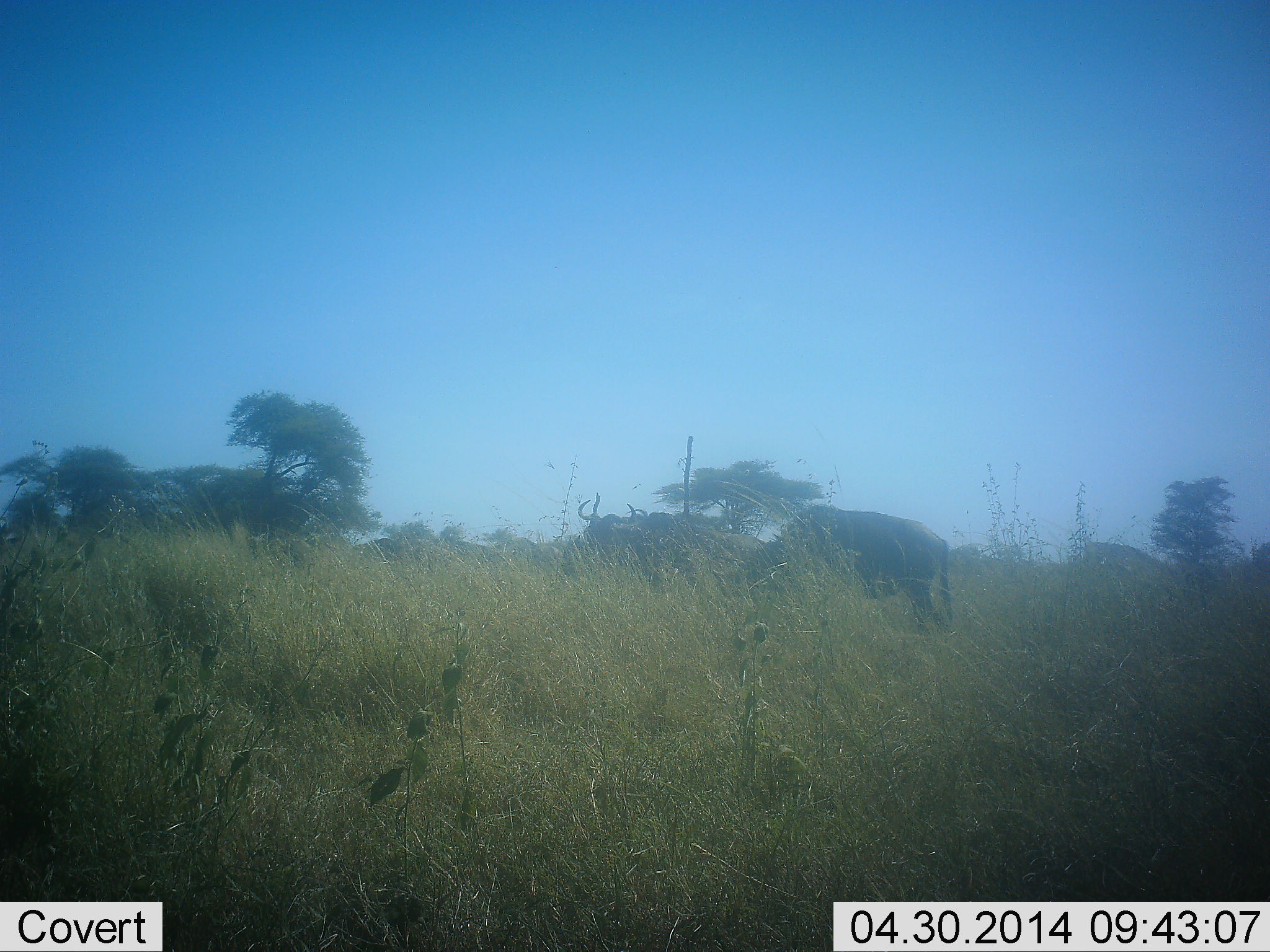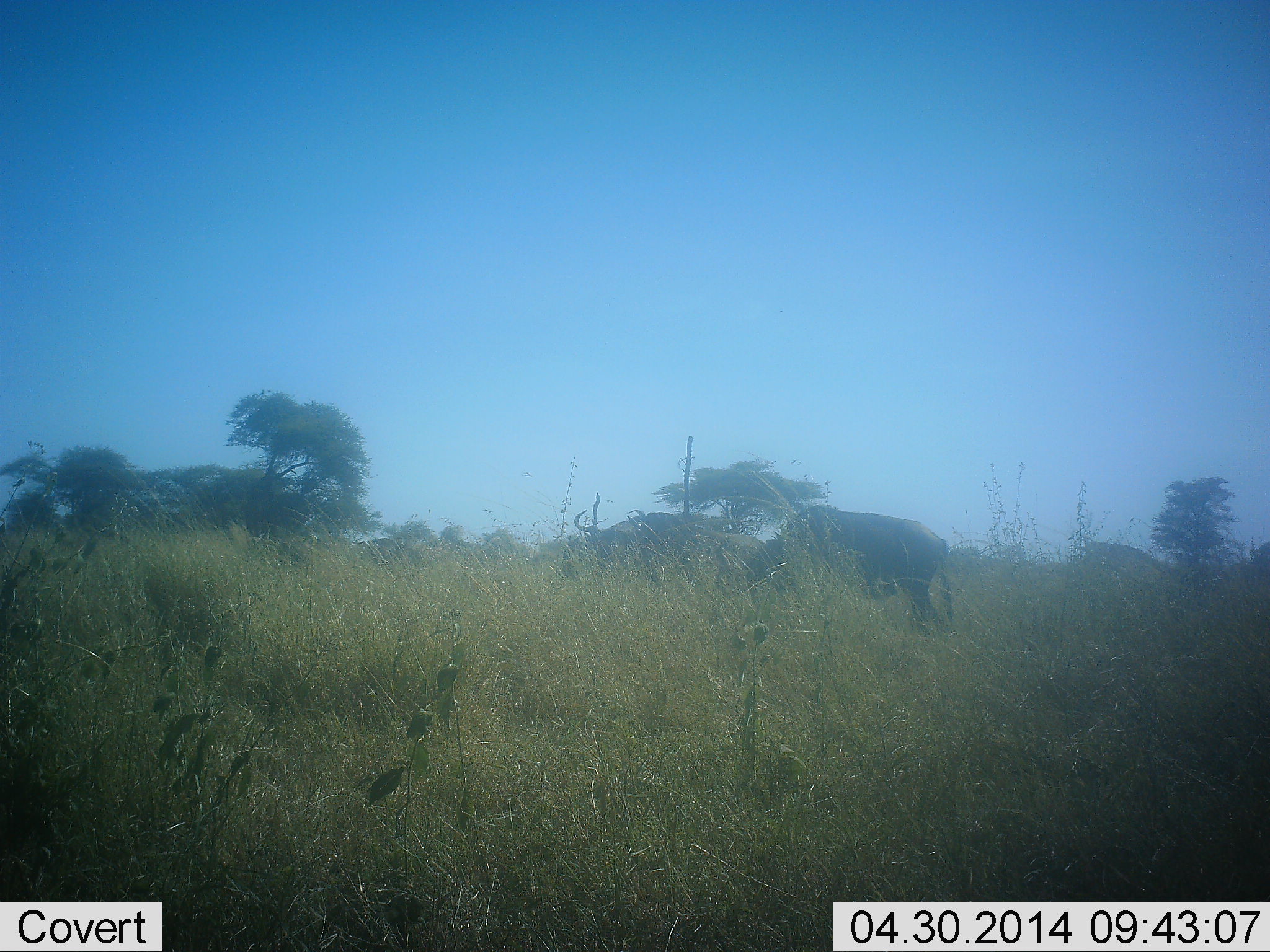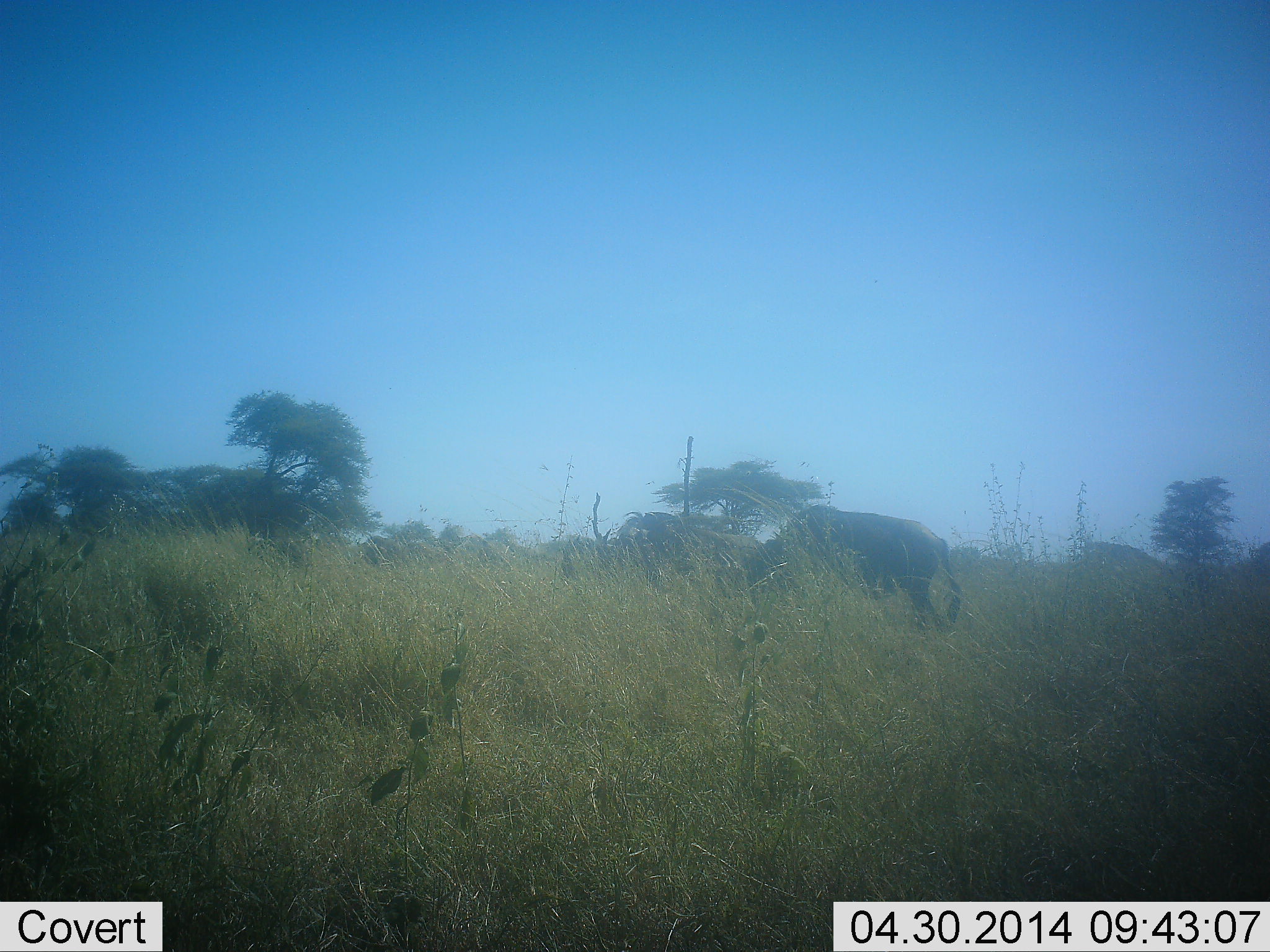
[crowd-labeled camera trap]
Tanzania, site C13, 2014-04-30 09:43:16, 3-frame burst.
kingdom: Animalia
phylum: Chordata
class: Mammalia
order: Artiodactyla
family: Bovidae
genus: Connochaetes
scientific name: Connochaetes taurinus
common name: blue wildebeest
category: wildebeest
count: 3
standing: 10%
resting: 0%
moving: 30%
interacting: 0%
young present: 0%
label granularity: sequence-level